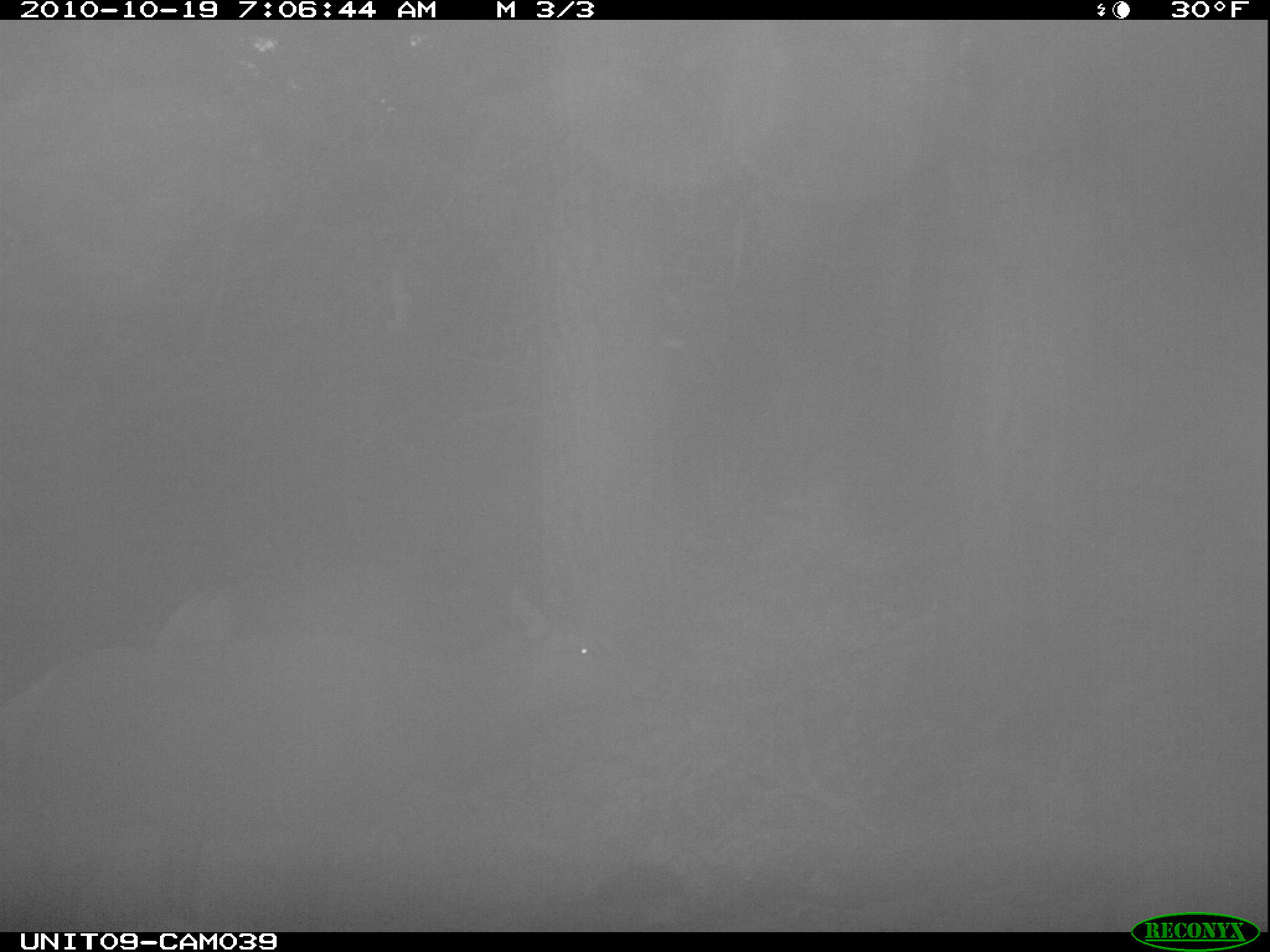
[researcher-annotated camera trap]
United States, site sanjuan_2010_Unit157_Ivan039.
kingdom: Animalia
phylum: Chordata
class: Mammalia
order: Artiodactyla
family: Cervidae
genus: Cervus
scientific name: Cervus elaphus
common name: red deer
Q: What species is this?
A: Cervus elaphus (red deer).